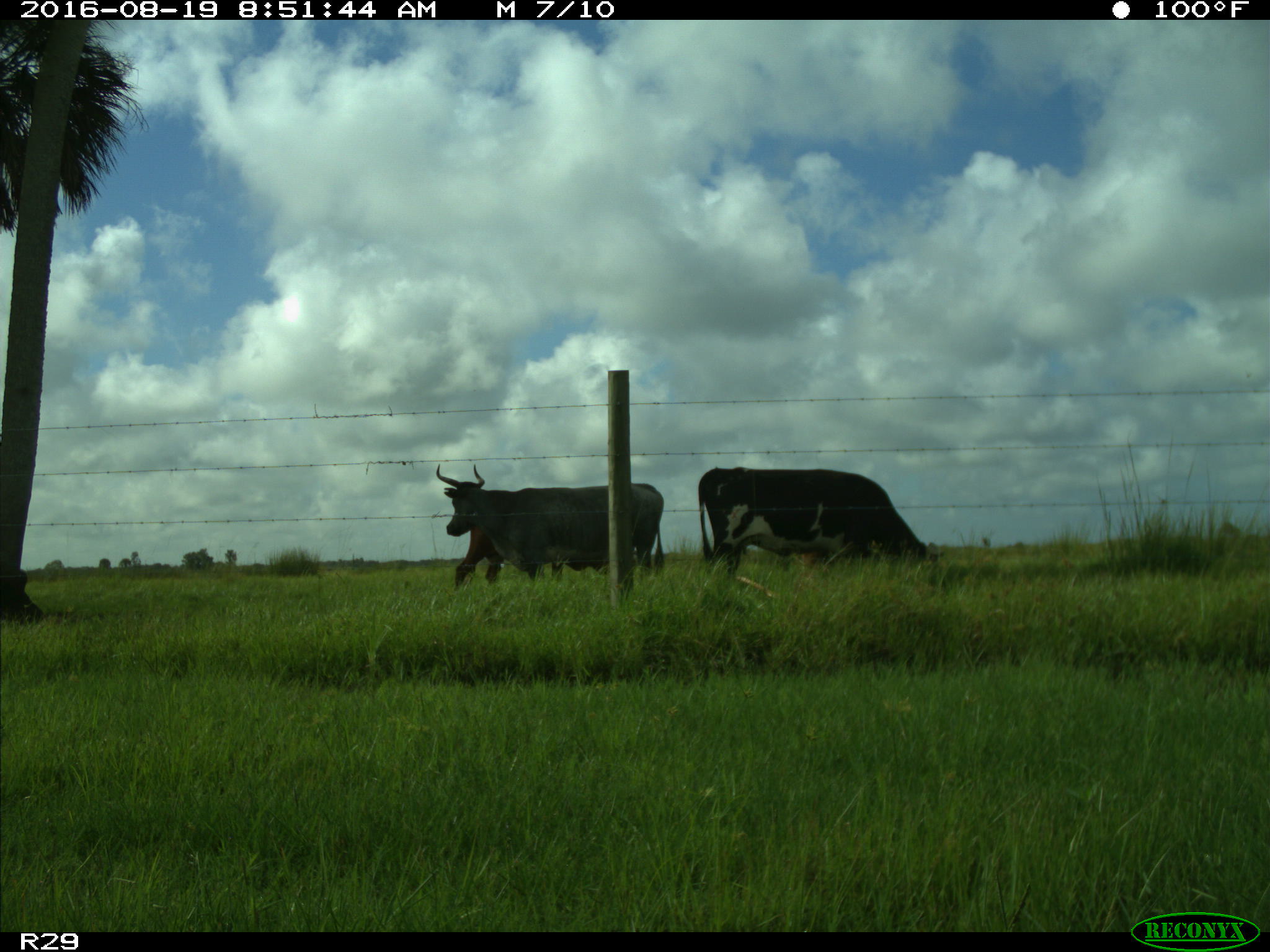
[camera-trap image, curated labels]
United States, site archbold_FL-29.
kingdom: Animalia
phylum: Chordata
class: Mammalia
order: Artiodactyla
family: Bovidae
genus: Bos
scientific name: Bos taurus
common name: domestic cow